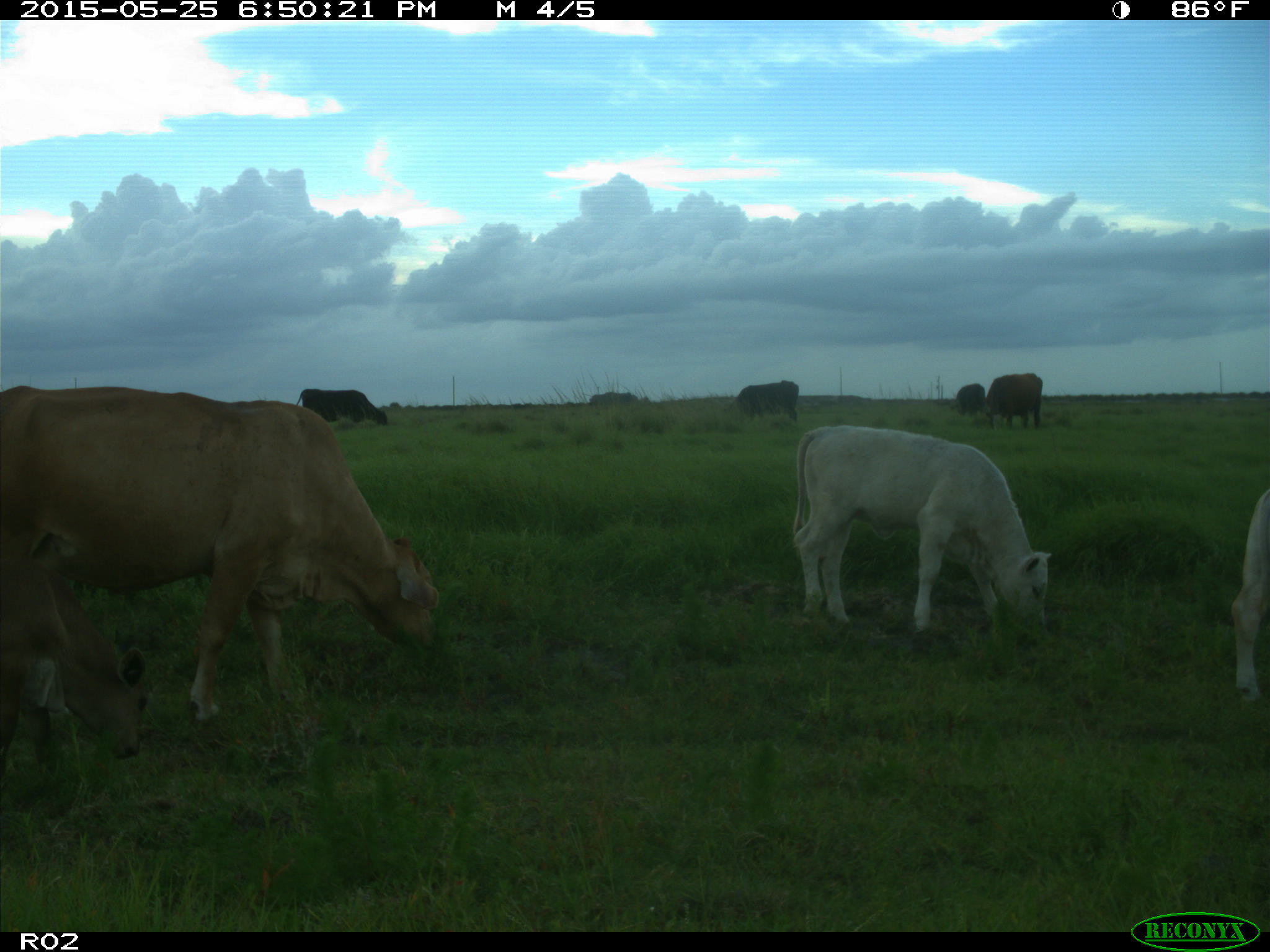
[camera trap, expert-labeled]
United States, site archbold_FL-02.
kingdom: Animalia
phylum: Chordata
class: Mammalia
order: Artiodactyla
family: Bovidae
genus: Bos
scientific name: Bos taurus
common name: domestic cow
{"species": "Bos taurus (domestic cow)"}